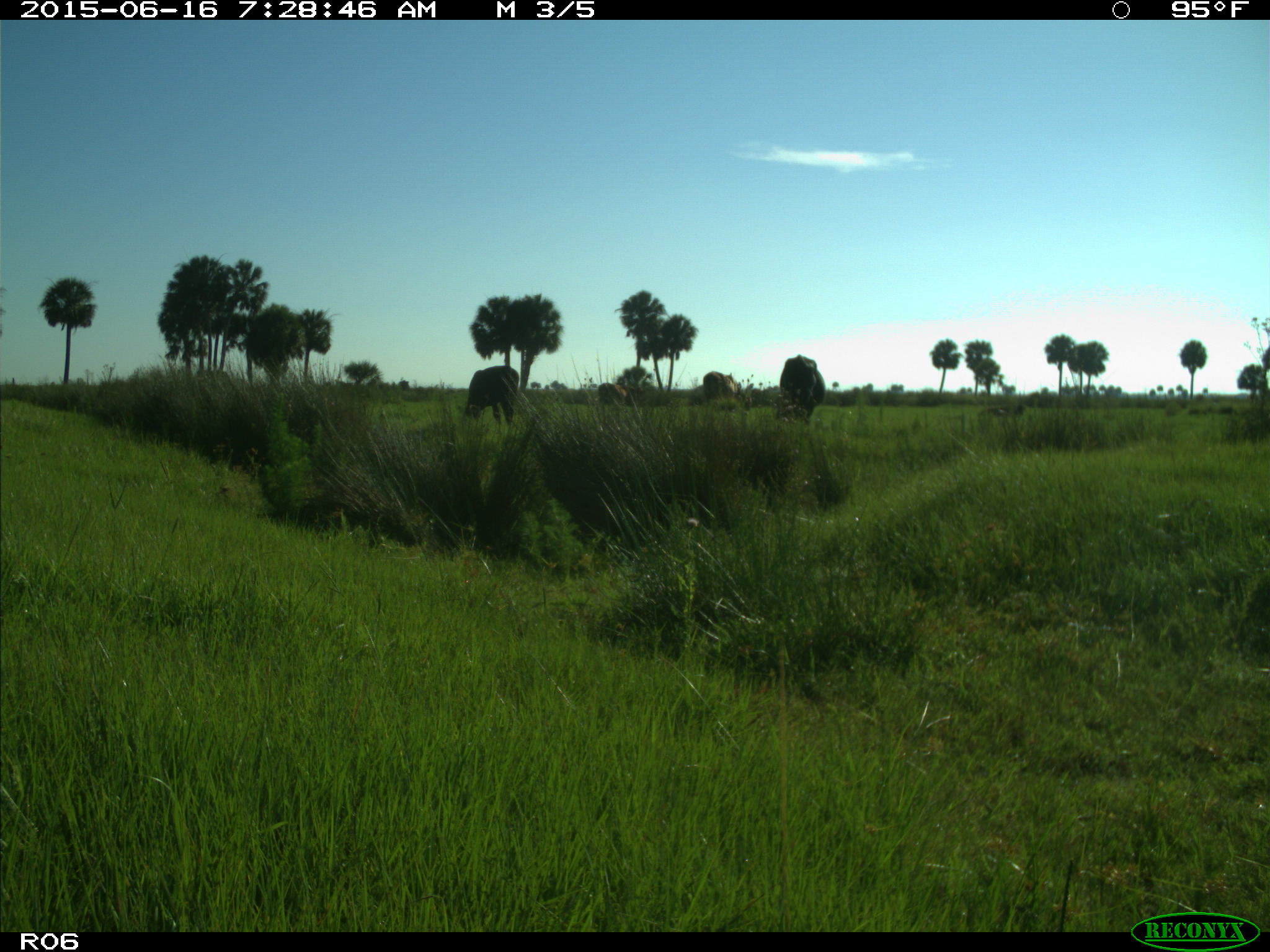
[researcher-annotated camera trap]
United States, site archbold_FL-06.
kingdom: Animalia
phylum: Chordata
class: Mammalia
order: Artiodactyla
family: Bovidae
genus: Bos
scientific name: Bos taurus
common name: domestic cow